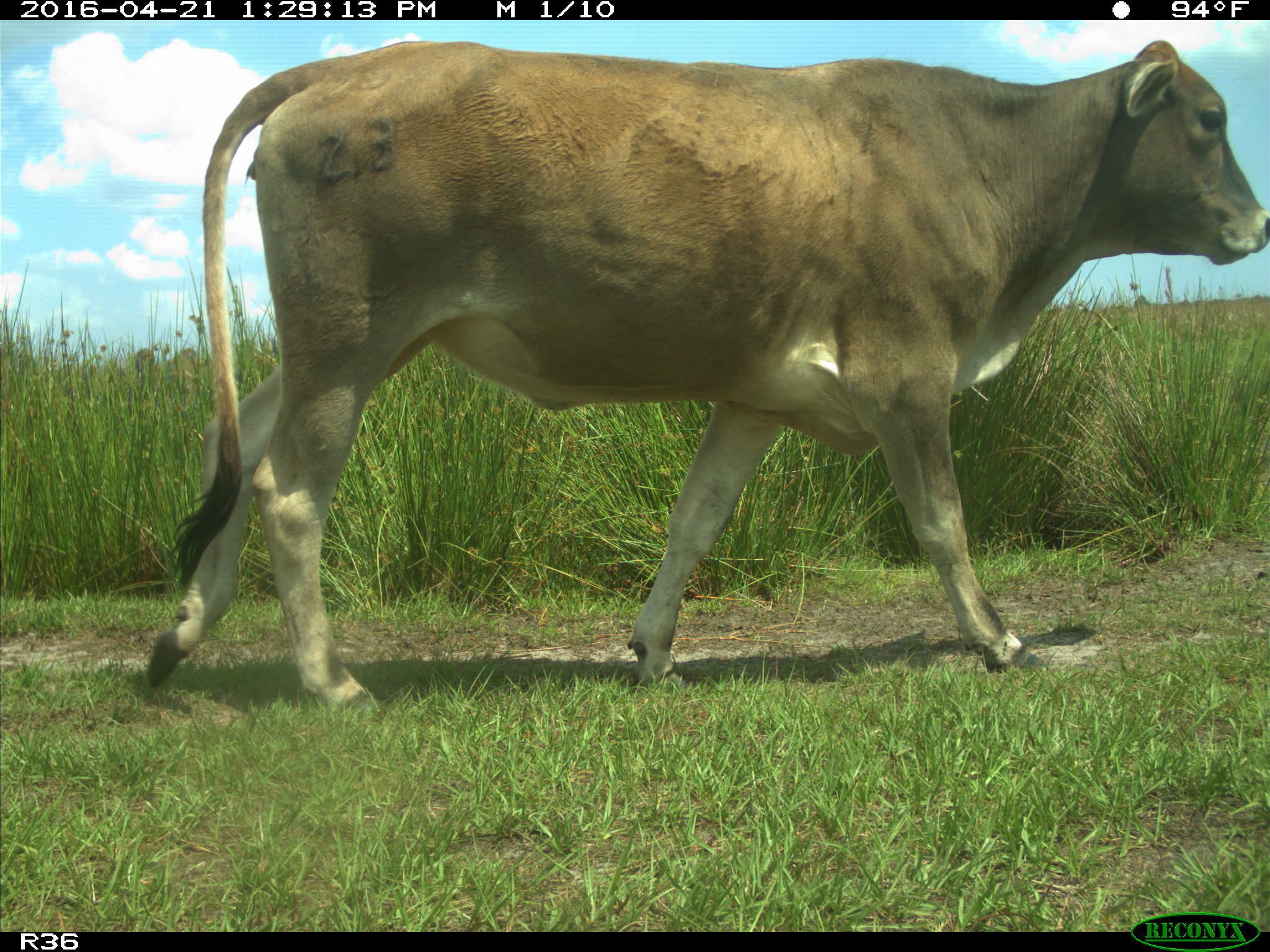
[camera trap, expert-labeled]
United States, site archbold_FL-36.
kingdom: Animalia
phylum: Chordata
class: Mammalia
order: Artiodactyla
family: Bovidae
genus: Bos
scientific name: Bos taurus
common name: domestic cow